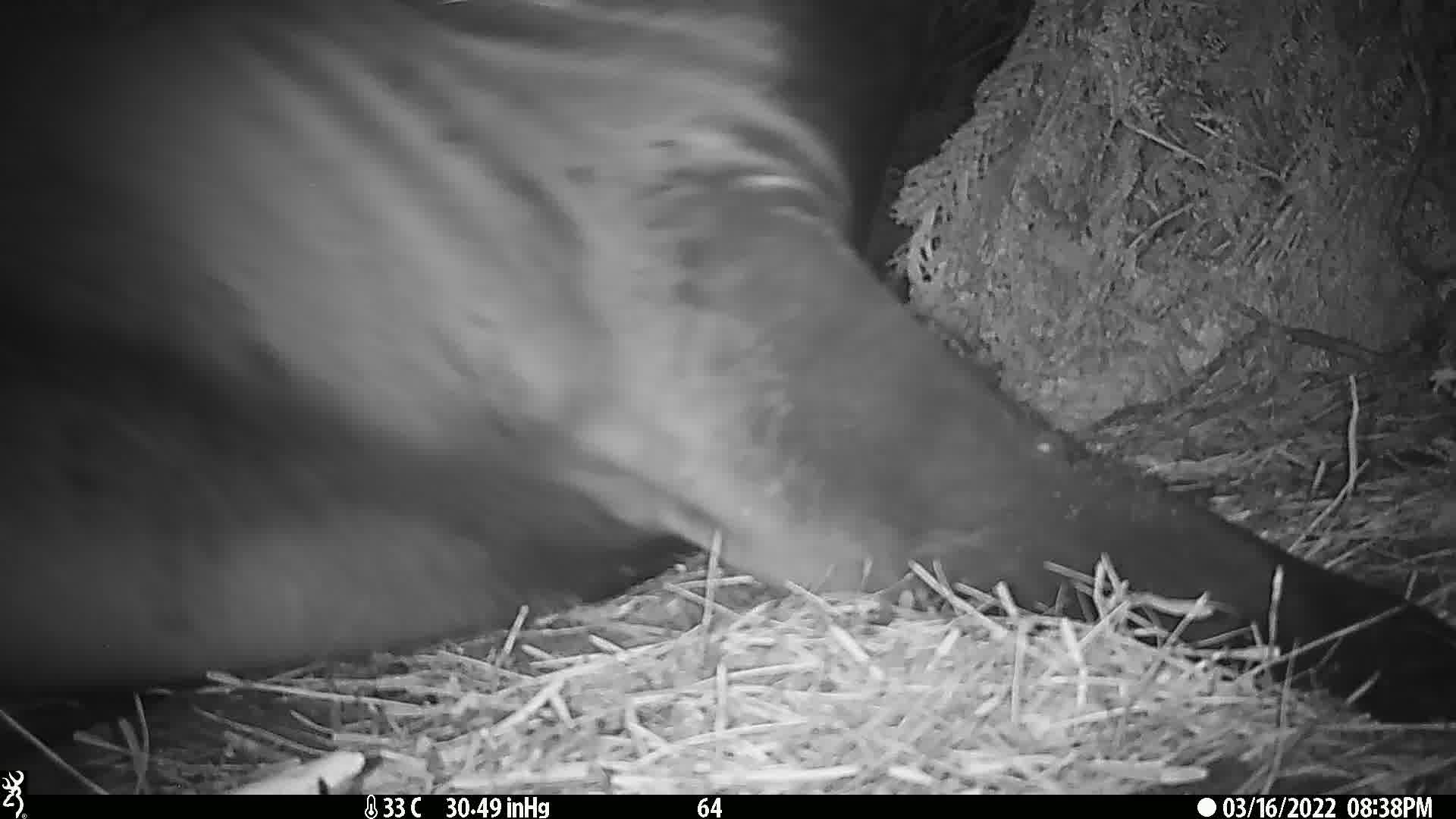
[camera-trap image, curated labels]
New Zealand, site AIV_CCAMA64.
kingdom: Animalia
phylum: Chordata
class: Mammalia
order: Carnivora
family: Otariidae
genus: Phocarctos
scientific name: Phocarctos hookeri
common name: new zealand sea lion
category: sealion